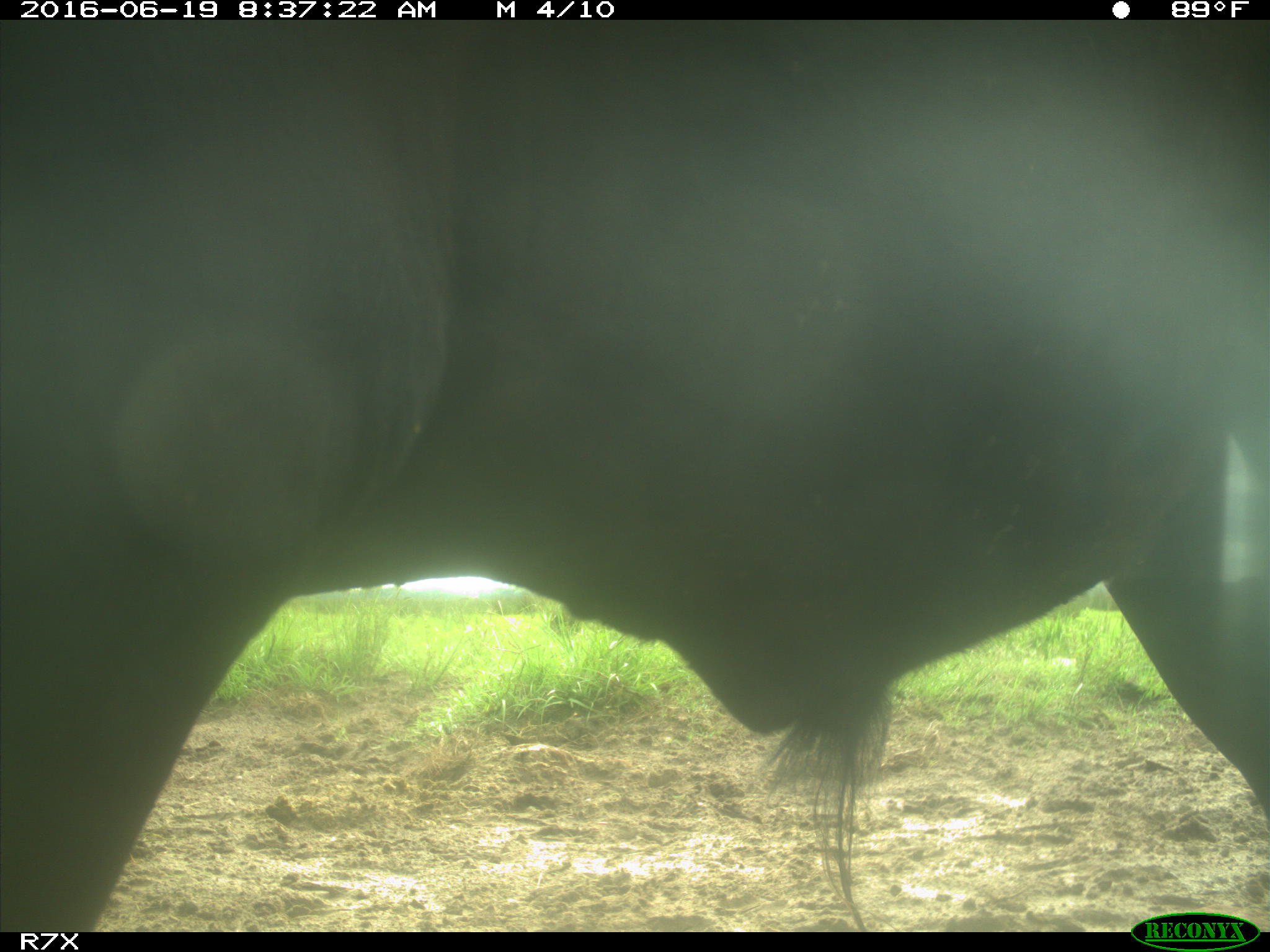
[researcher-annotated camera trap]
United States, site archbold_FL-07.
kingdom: Animalia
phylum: Chordata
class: Mammalia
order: Artiodactyla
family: Bovidae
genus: Bos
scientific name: Bos taurus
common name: domestic cow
Bos taurus (domestic cow).